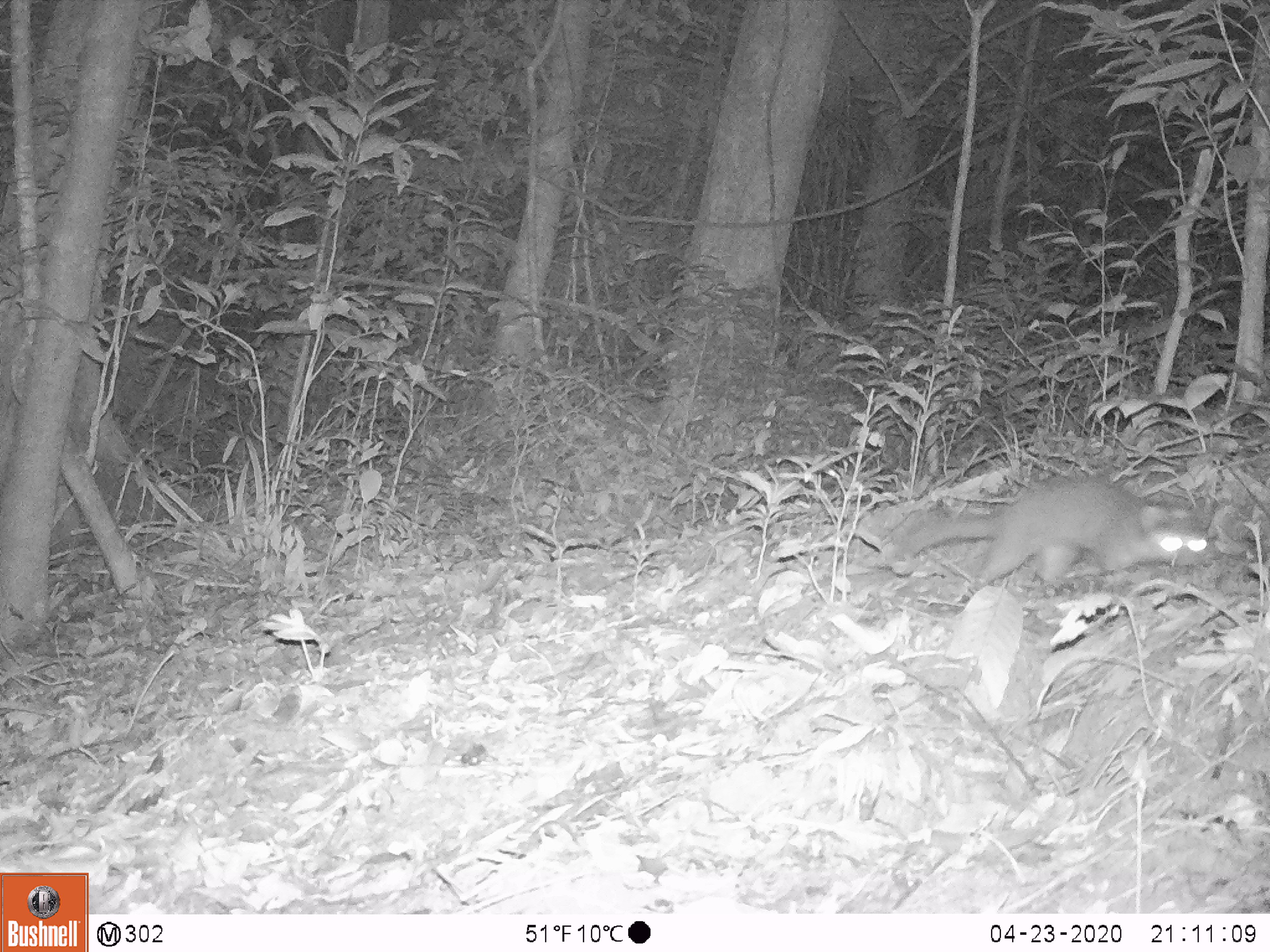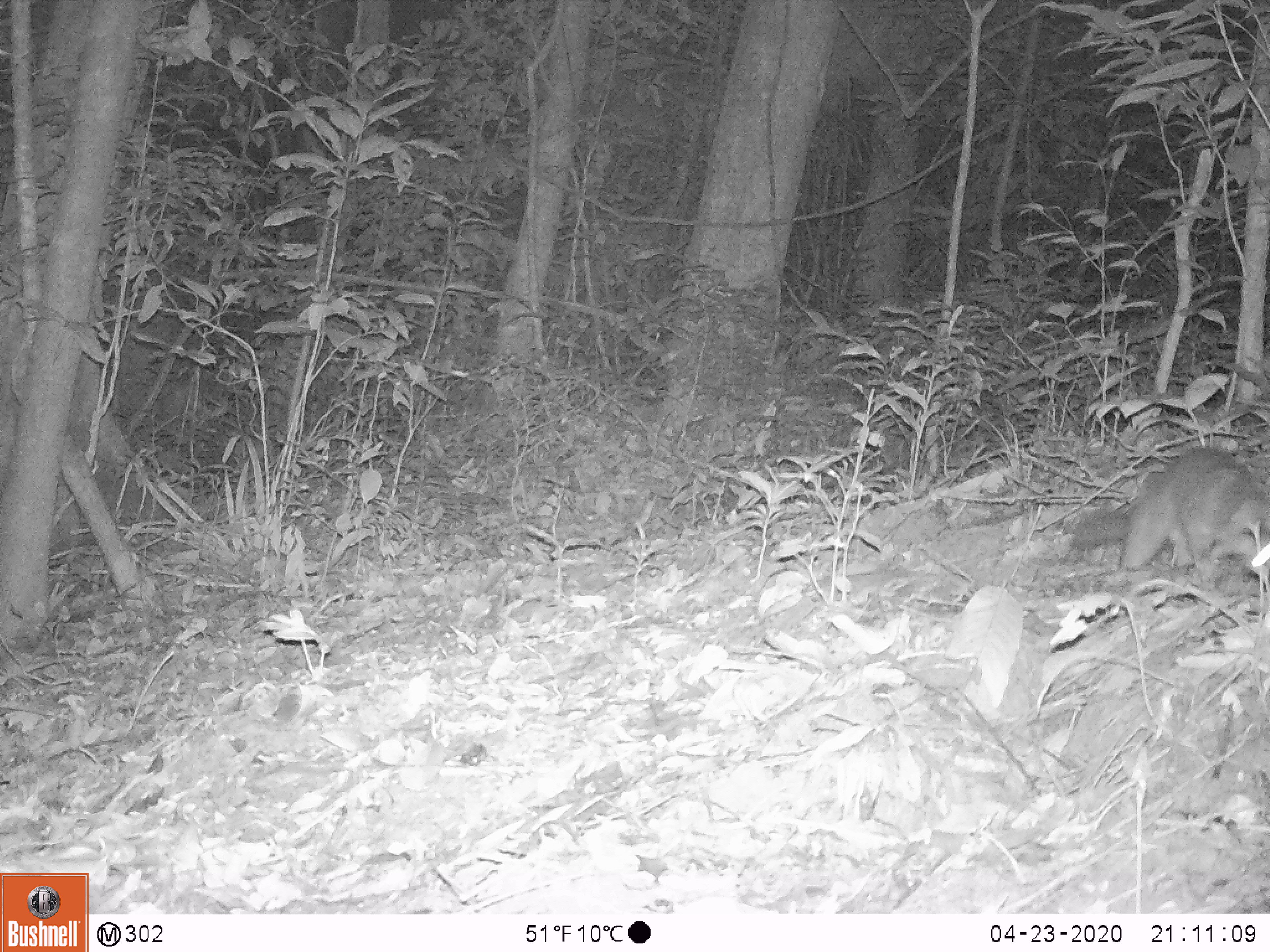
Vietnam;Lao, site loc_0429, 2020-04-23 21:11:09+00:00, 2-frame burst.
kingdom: Animalia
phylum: Chordata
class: Mammalia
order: Carnivora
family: Mustelidae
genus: Melogale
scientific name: Melogale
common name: ferret badger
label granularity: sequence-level